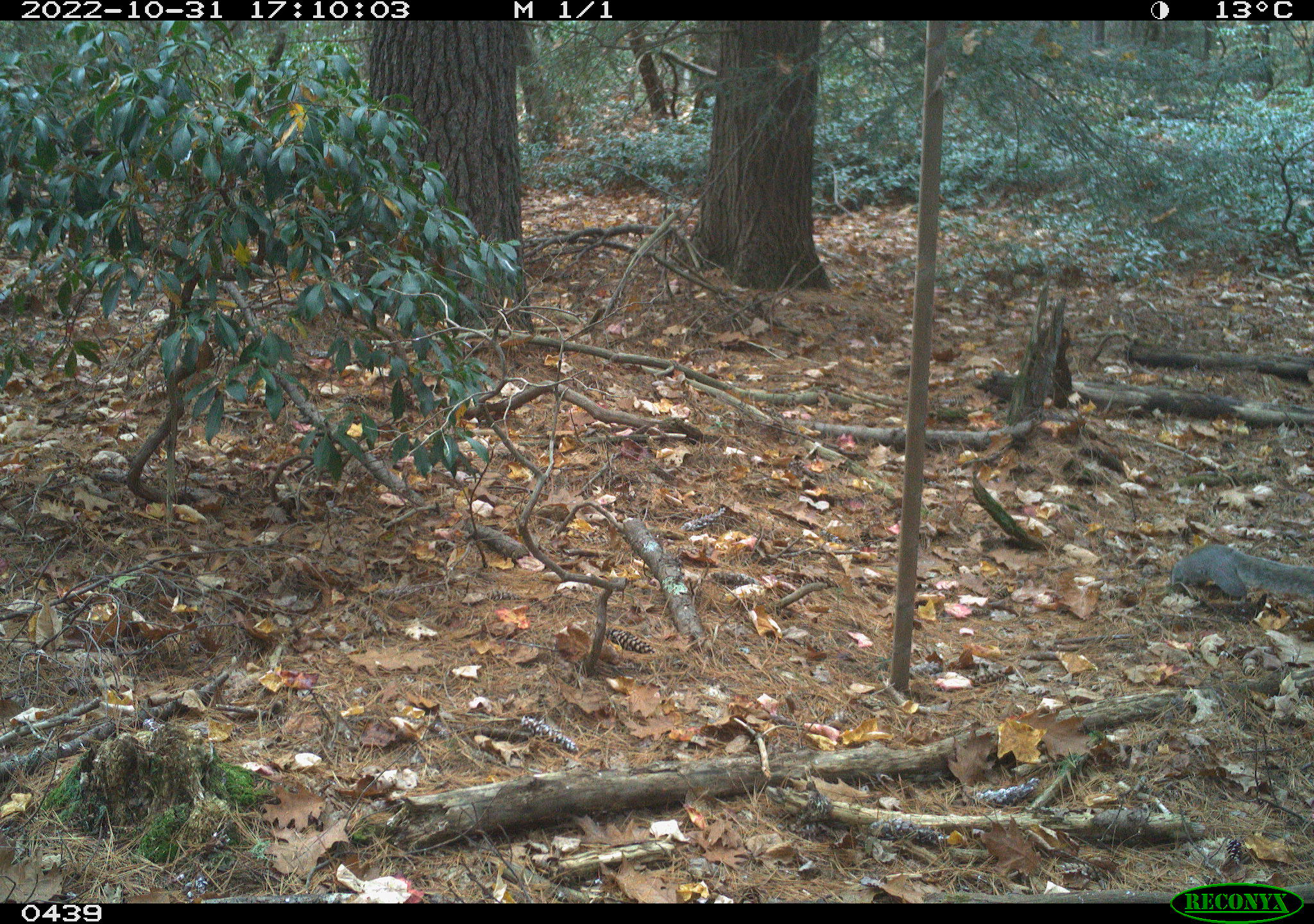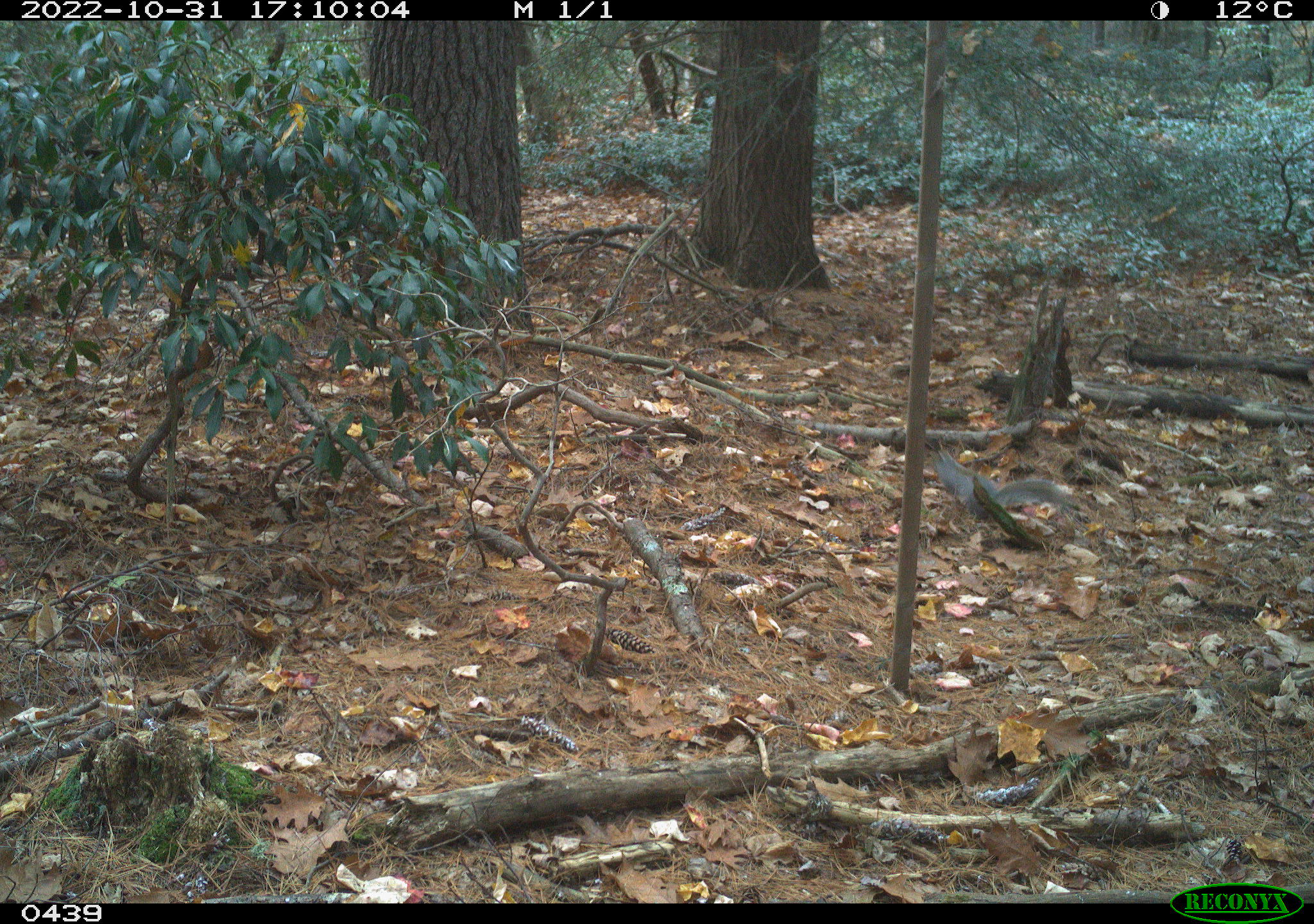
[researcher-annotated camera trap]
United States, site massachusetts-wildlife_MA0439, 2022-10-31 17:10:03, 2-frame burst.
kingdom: Animalia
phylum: Chordata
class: Mammalia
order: Rodentia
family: Sciuridae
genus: Sciurus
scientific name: Sciurus carolinensis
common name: gray squirrel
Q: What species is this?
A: Gray squirrel (Sciurus carolinensis).